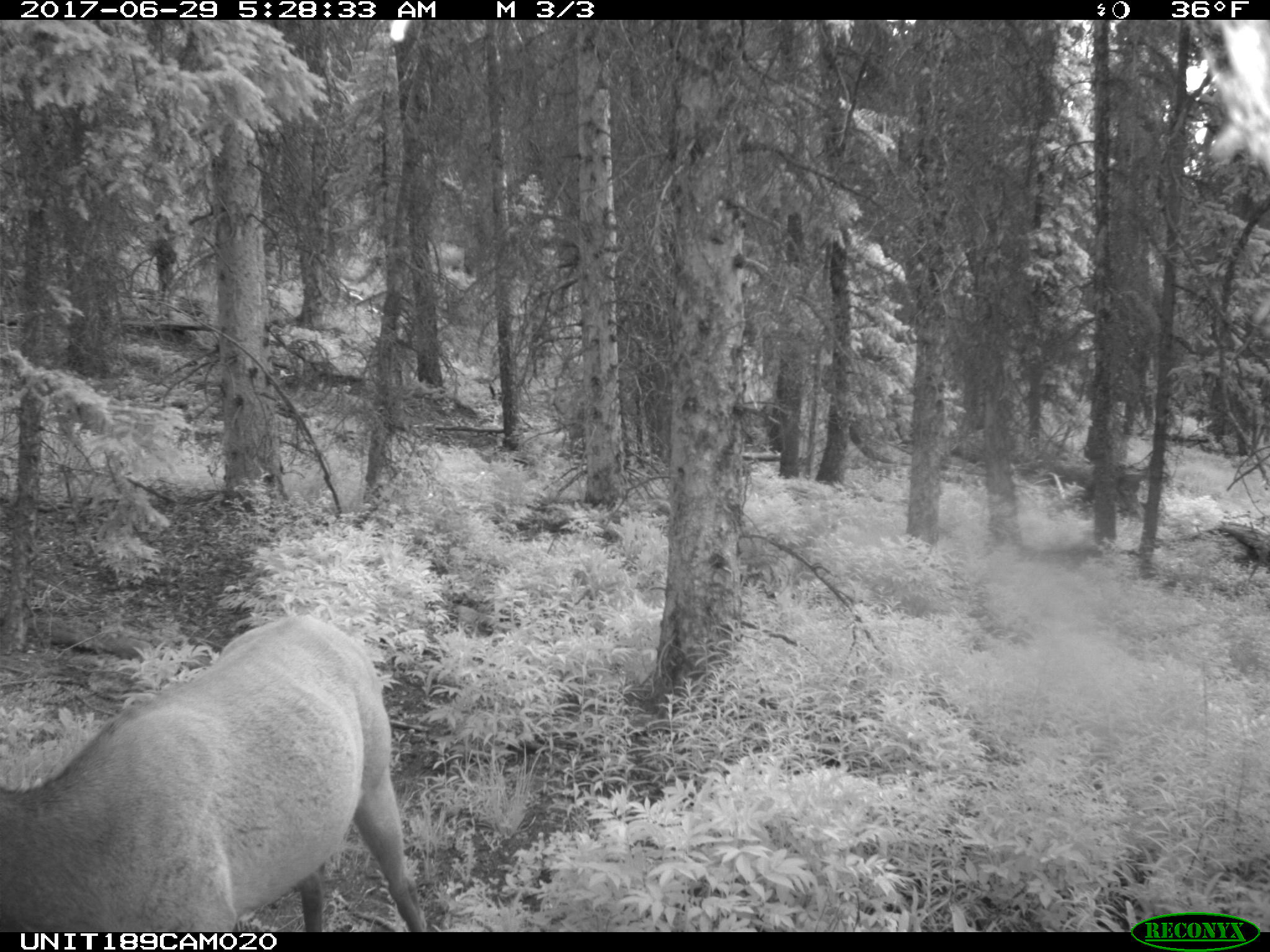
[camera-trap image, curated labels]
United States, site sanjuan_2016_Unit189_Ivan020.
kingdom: Animalia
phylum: Chordata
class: Mammalia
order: Artiodactyla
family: Cervidae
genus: Cervus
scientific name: Cervus elaphus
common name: red deer